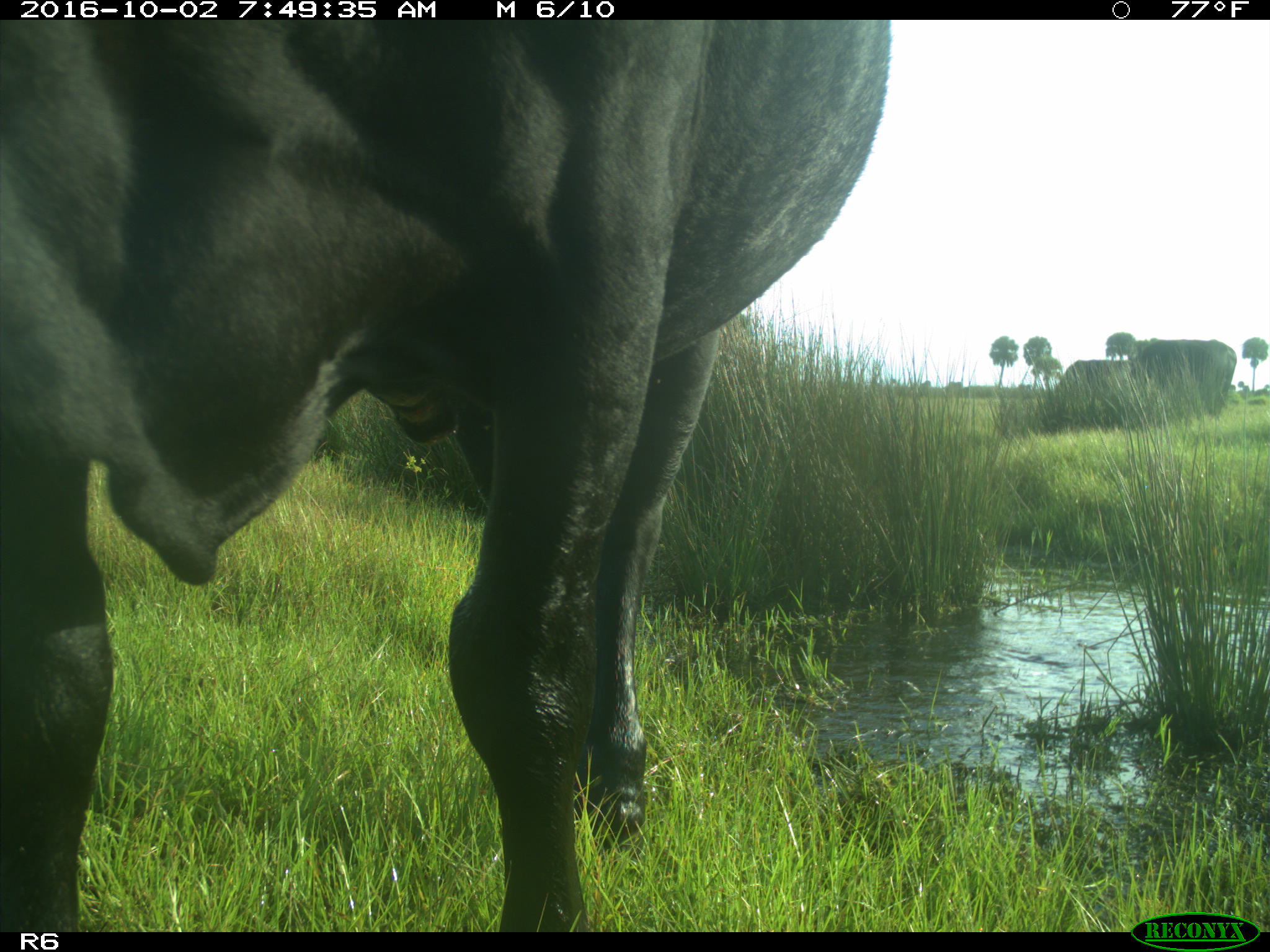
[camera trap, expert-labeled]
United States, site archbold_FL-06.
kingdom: Animalia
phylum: Chordata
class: Mammalia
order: Artiodactyla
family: Bovidae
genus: Bos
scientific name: Bos taurus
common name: domestic cow